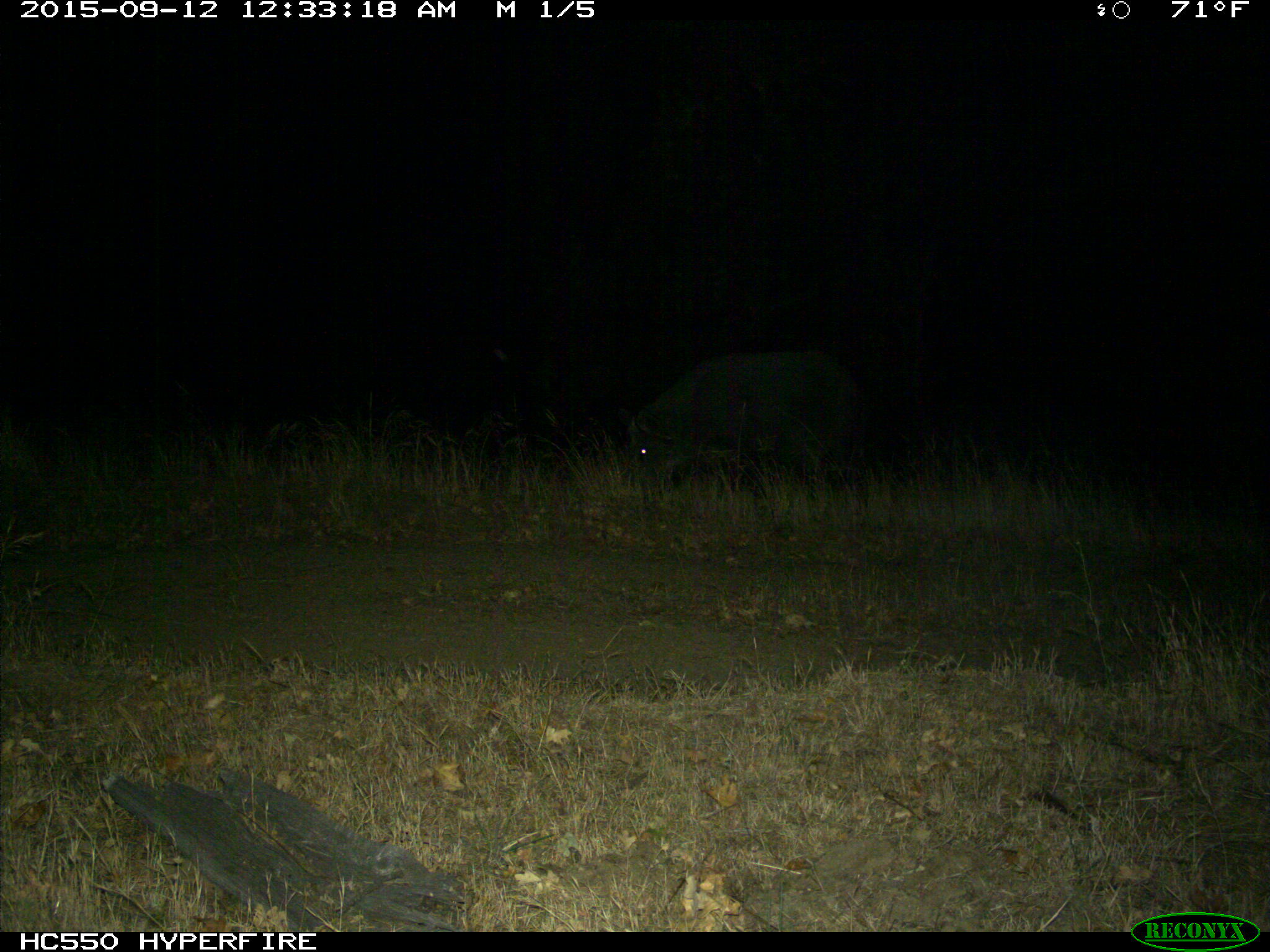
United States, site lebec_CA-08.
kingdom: Animalia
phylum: Chordata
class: Mammalia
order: Artiodactyla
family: Suidae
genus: Sus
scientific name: Sus scrofa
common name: wild boar